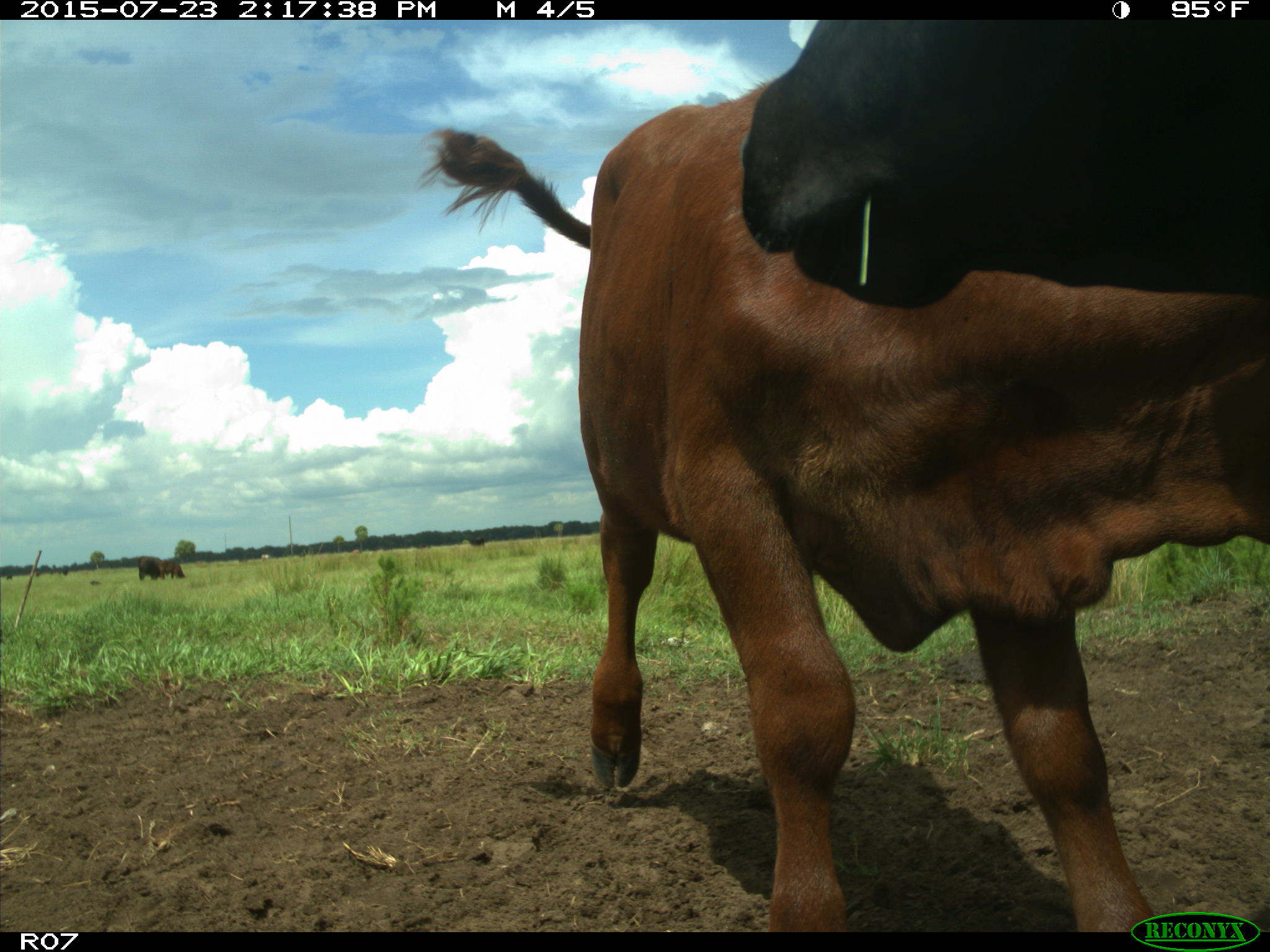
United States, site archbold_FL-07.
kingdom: Animalia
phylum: Chordata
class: Mammalia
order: Artiodactyla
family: Bovidae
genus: Bos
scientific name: Bos taurus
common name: domestic cow